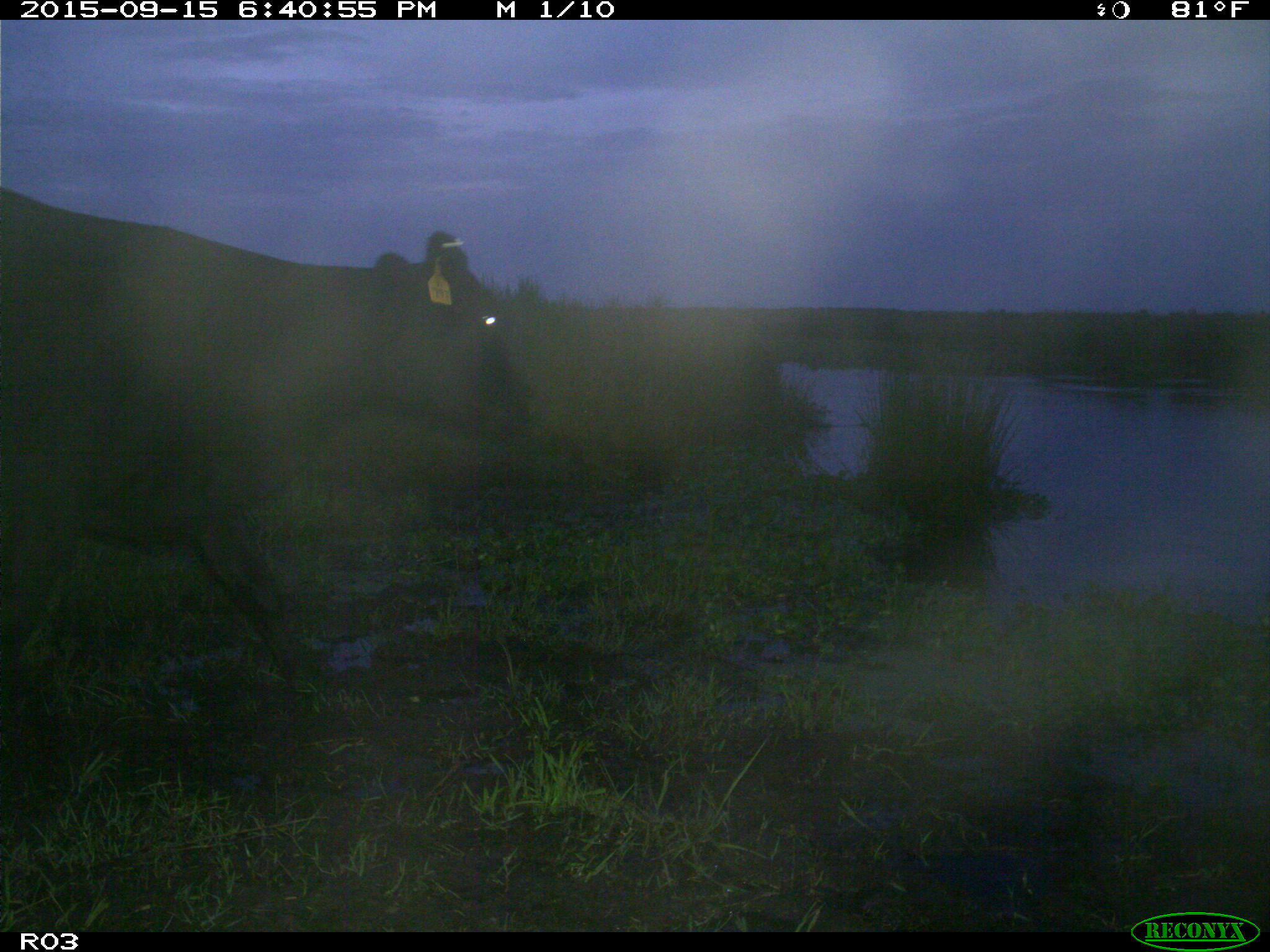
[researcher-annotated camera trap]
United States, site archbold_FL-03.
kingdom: Animalia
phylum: Chordata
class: Mammalia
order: Artiodactyla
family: Bovidae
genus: Bos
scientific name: Bos taurus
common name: domestic cow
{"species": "Bos taurus (domestic cow)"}